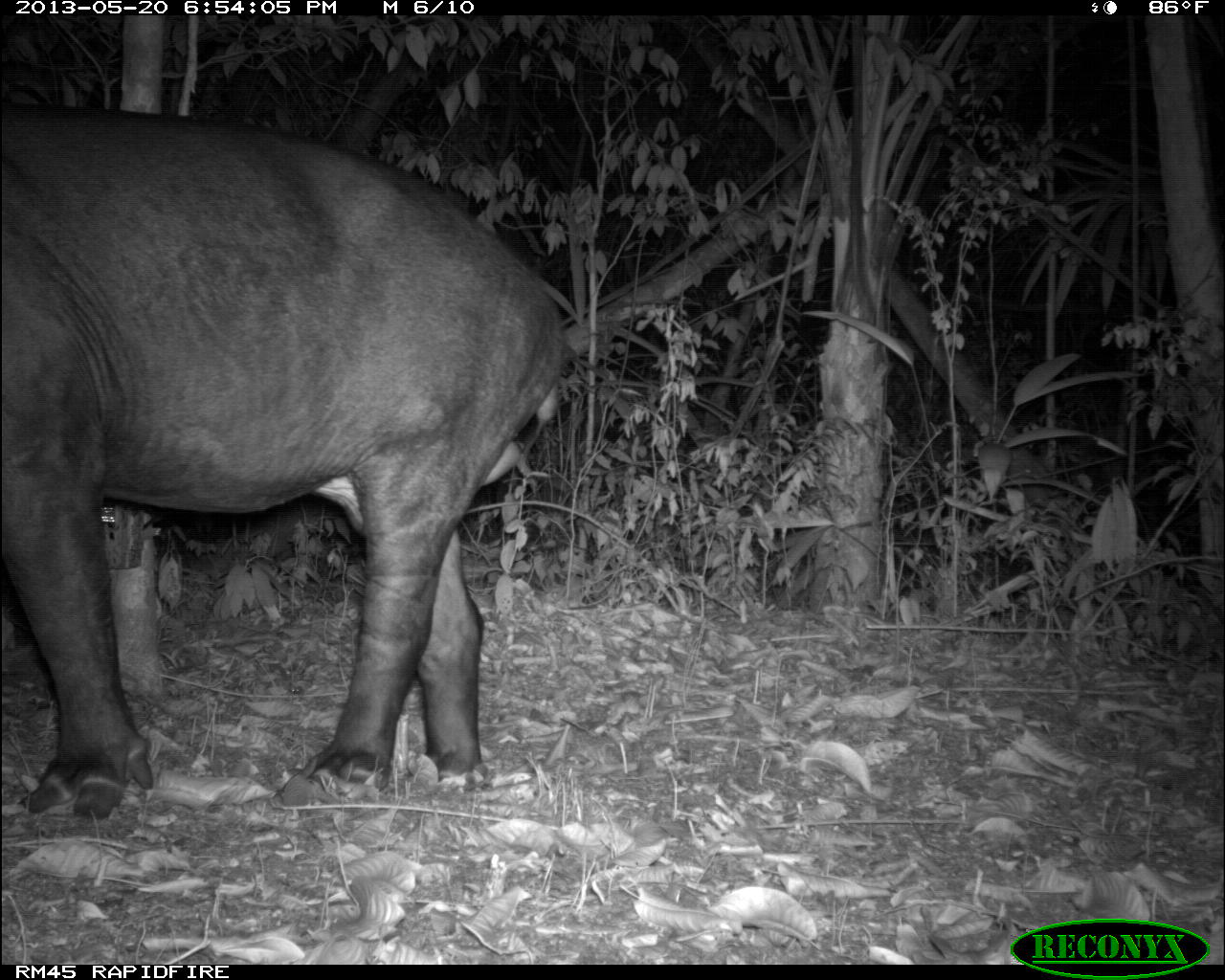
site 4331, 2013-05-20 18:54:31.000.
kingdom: Animalia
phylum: Chordata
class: Mammalia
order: Perissodactyla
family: Tapiridae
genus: Tapirus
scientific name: Tapirus bairdii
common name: baird's tapir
Tapirus bairdii (baird's tapir), count 1, sex male.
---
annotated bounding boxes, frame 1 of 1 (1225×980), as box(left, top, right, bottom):
tapirus bairdii: box(0, 100, 575, 823)